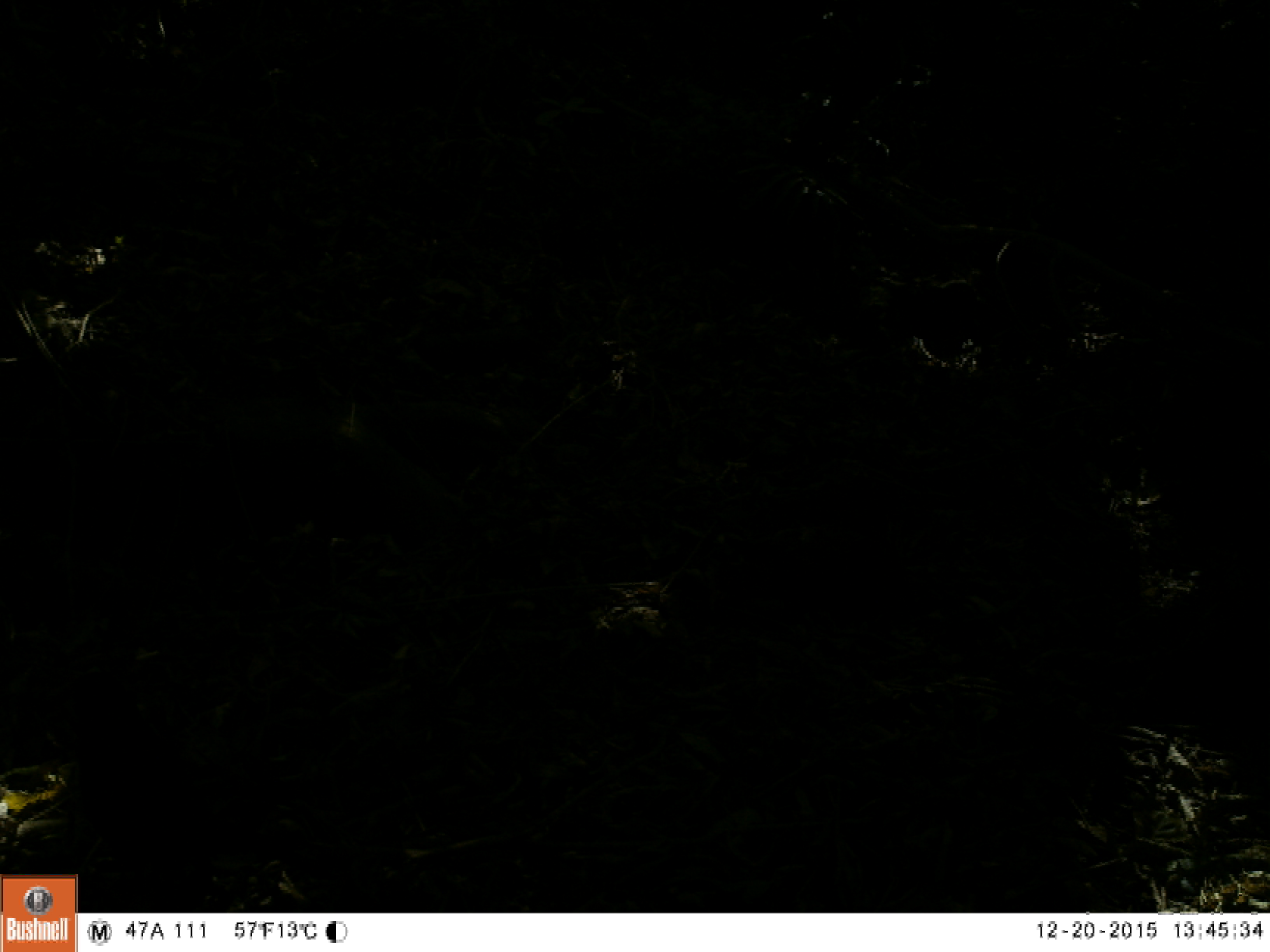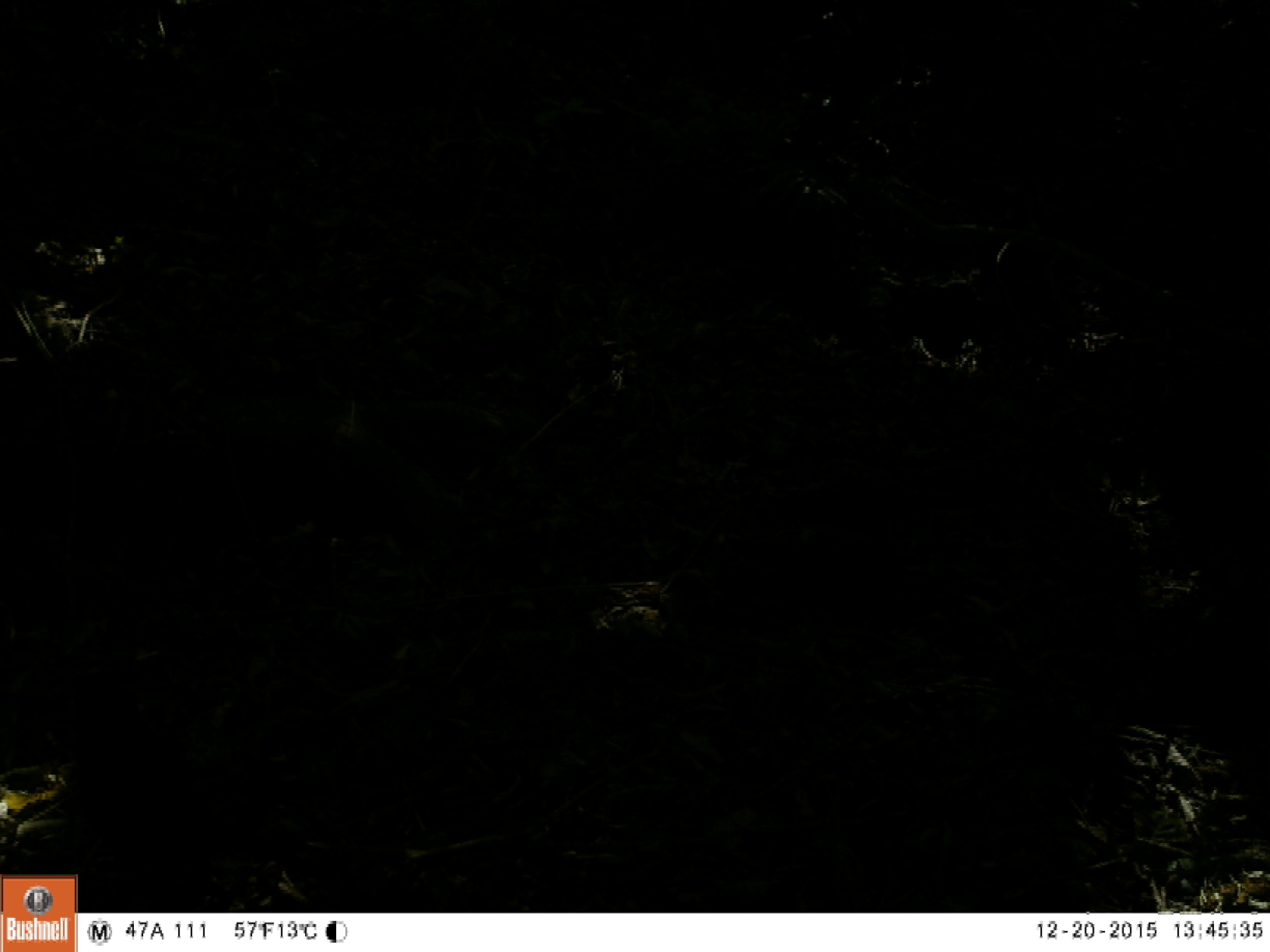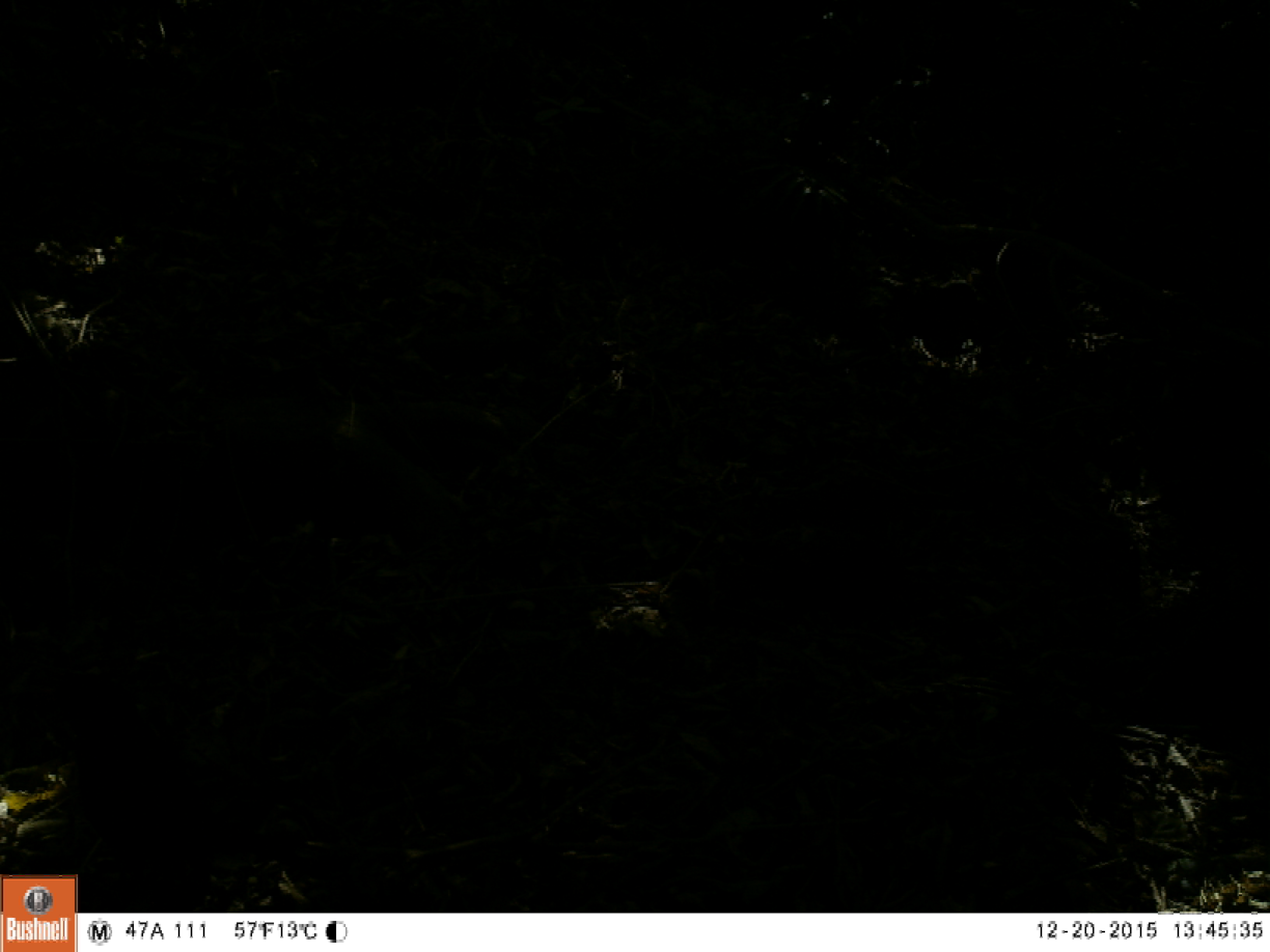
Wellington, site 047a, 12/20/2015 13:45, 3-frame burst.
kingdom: Animalia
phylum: Chordata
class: Aves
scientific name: Aves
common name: bird